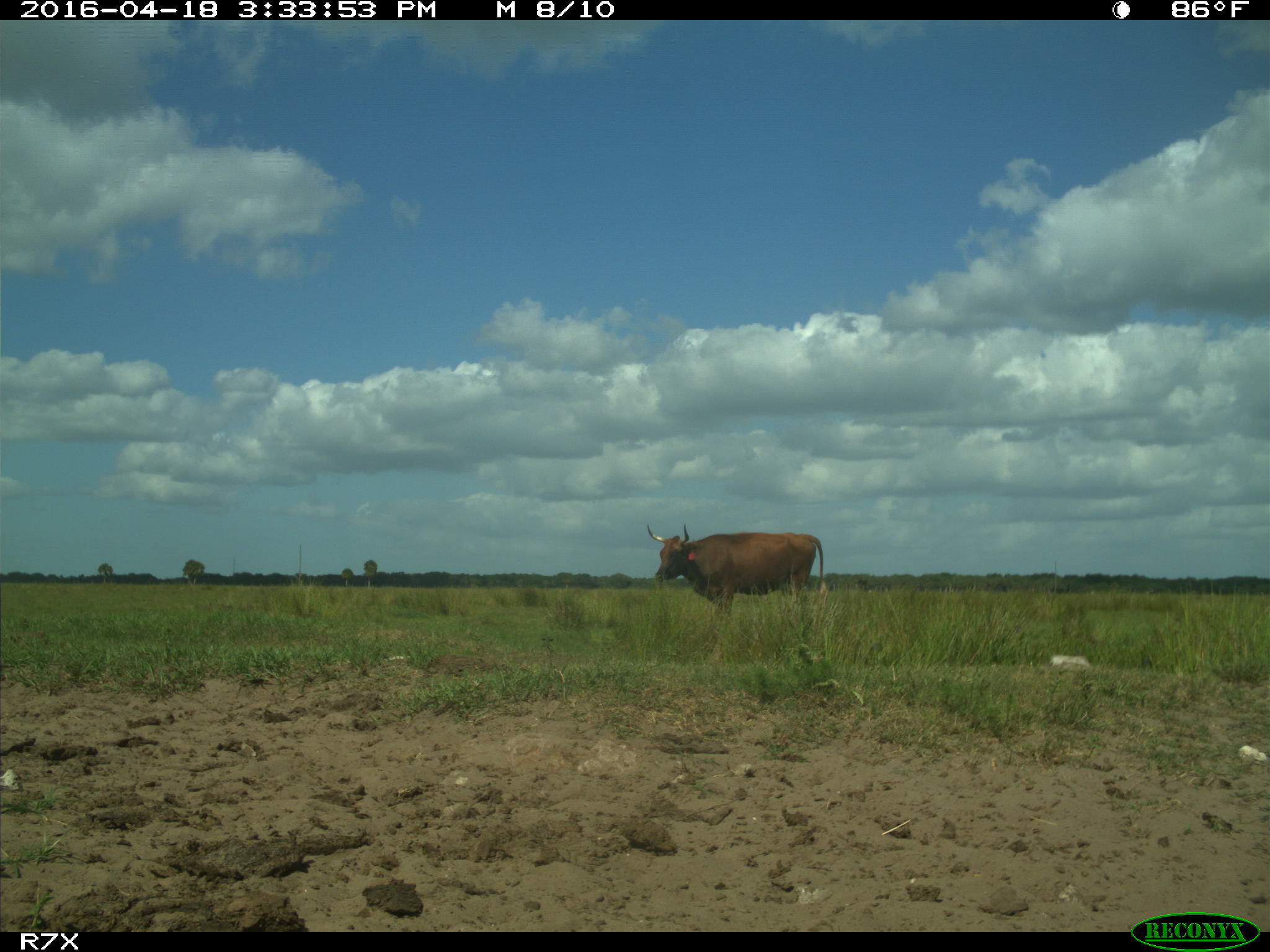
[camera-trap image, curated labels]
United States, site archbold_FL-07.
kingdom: Animalia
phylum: Chordata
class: Mammalia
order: Artiodactyla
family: Bovidae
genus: Bos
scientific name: Bos taurus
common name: domestic cow